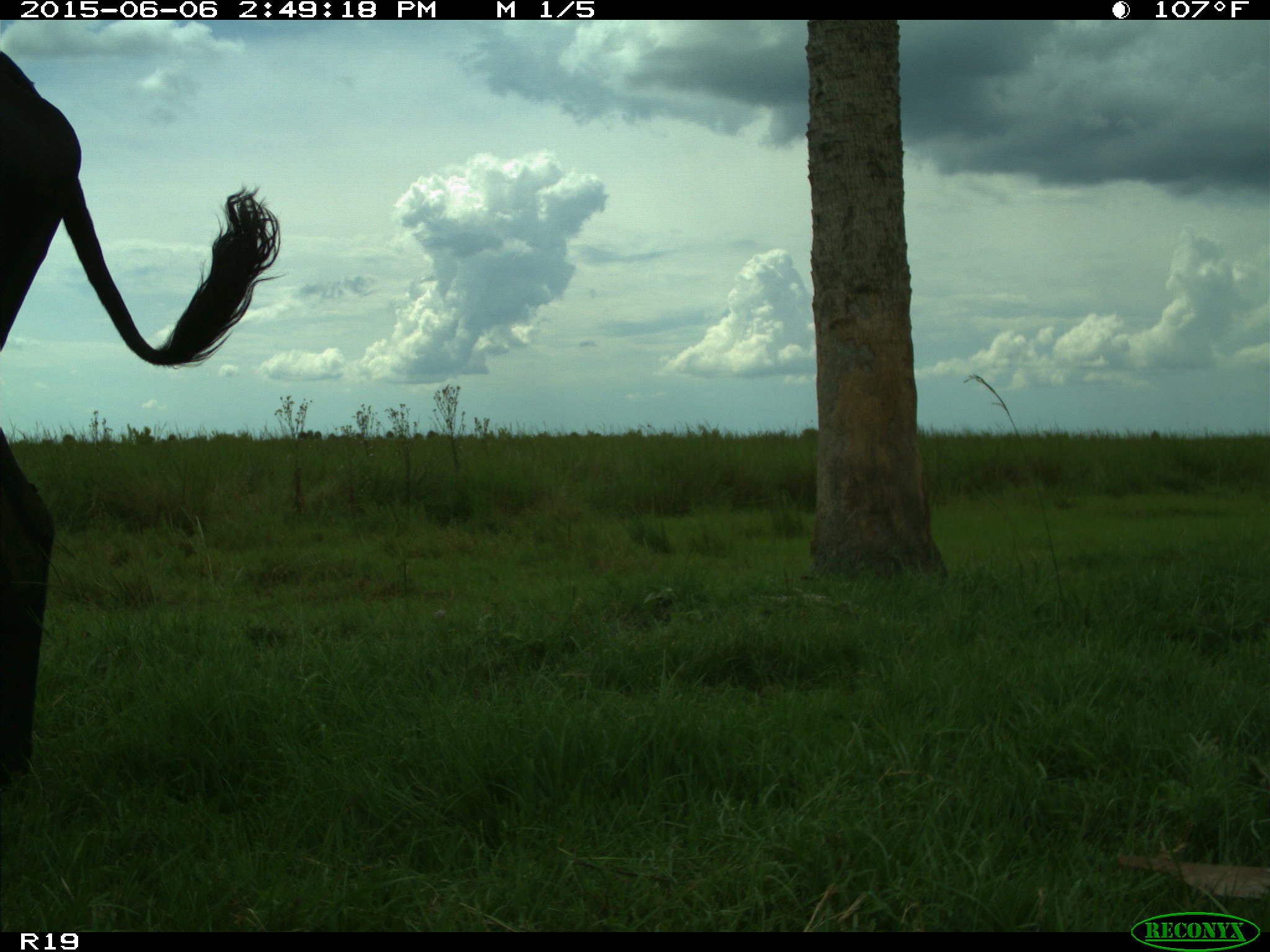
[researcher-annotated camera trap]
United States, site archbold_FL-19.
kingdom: Animalia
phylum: Chordata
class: Mammalia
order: Artiodactyla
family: Bovidae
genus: Bos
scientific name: Bos taurus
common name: domestic cow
Bos taurus (domestic cow).